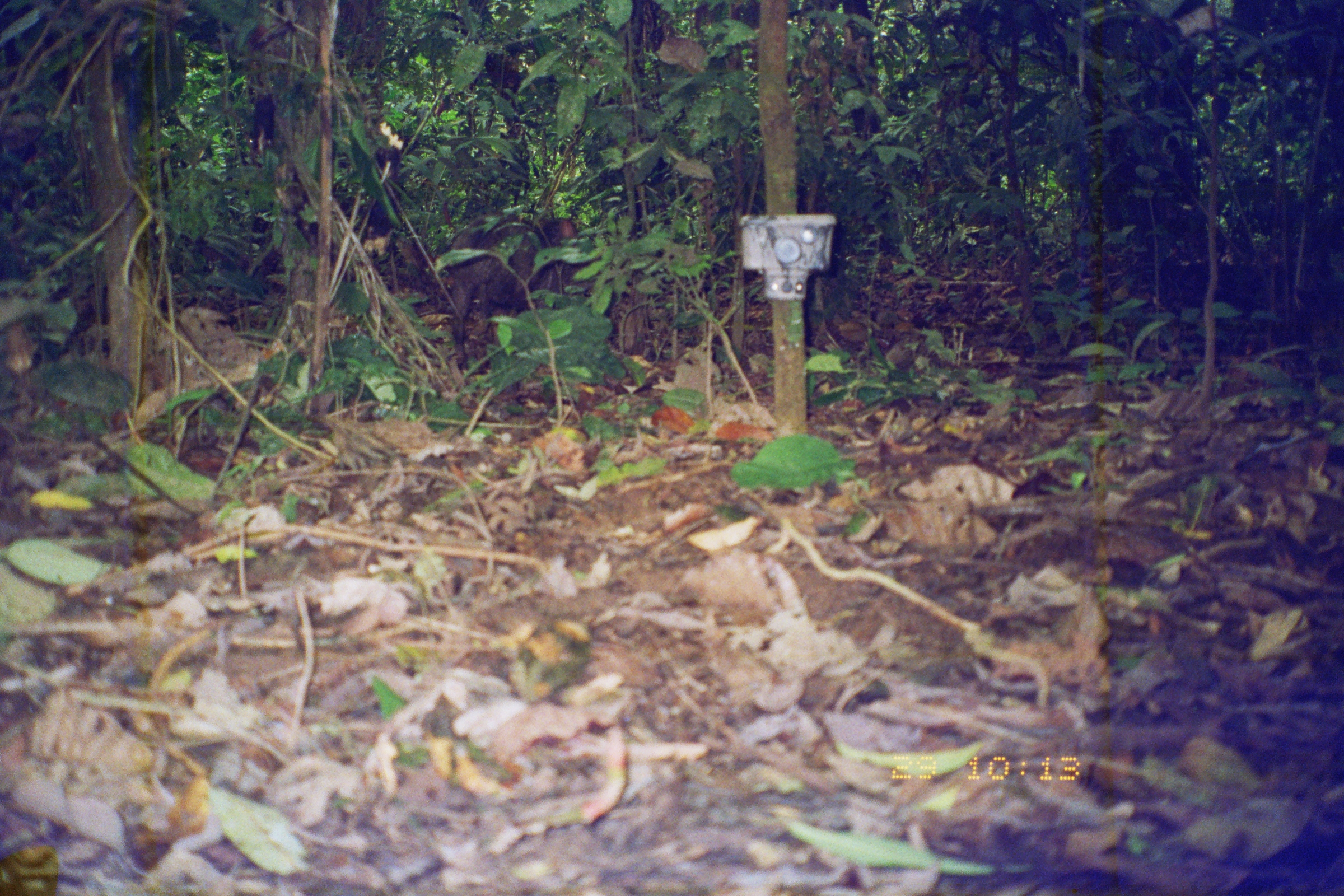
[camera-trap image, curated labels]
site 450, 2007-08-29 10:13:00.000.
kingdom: Animalia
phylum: Chordata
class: Mammalia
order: Artiodactyla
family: Tayassuidae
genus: Pecari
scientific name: Pecari tajacu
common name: collared peccary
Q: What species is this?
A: Pecari tajacu (collared peccary).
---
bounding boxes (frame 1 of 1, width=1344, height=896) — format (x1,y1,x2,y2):
pecari tajacu: (444,214,602,371)